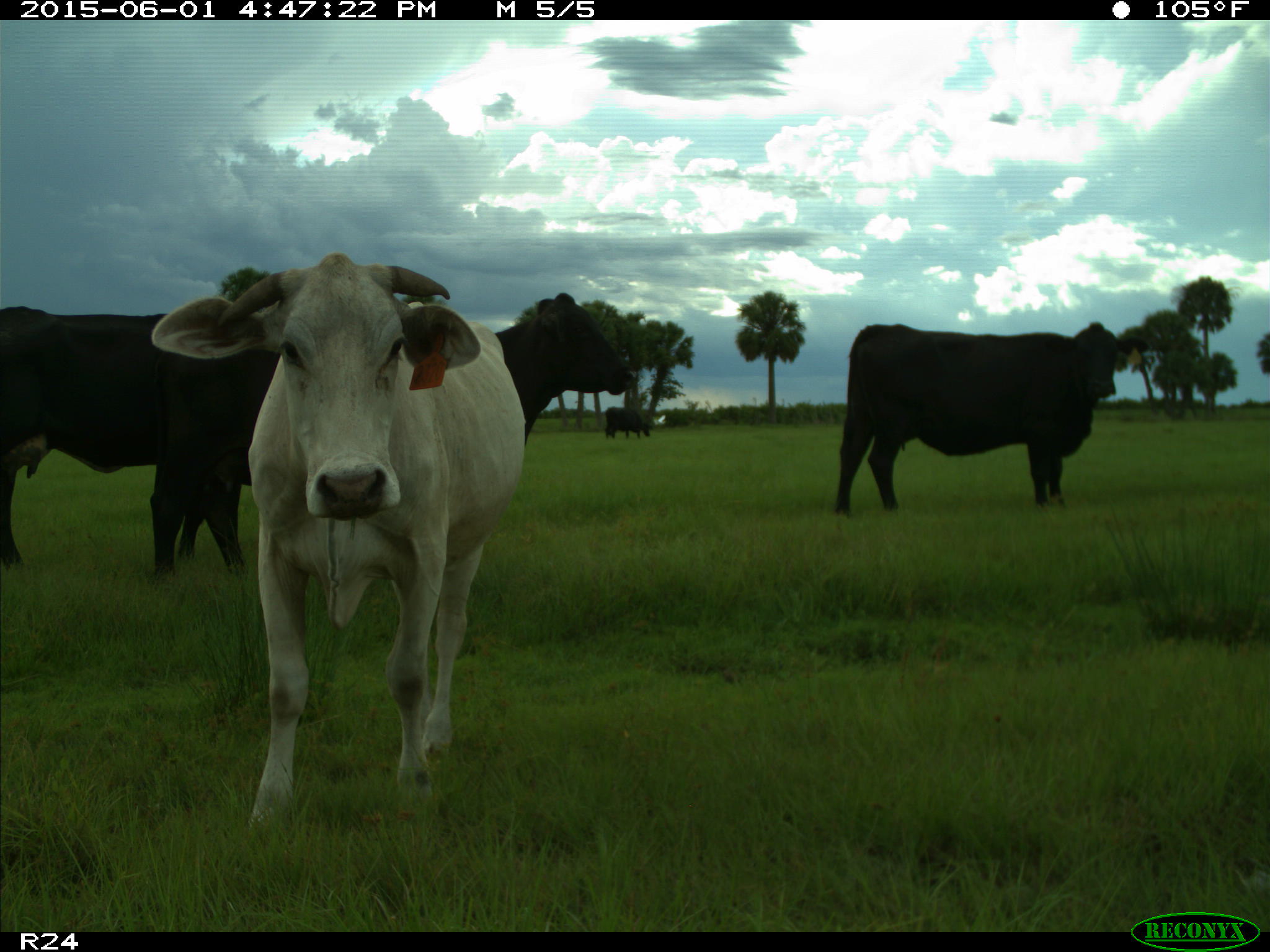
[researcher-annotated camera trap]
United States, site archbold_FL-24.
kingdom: Animalia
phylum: Chordata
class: Mammalia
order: Artiodactyla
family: Bovidae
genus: Bos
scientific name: Bos taurus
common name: domestic cow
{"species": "Bos taurus (domestic cow)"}